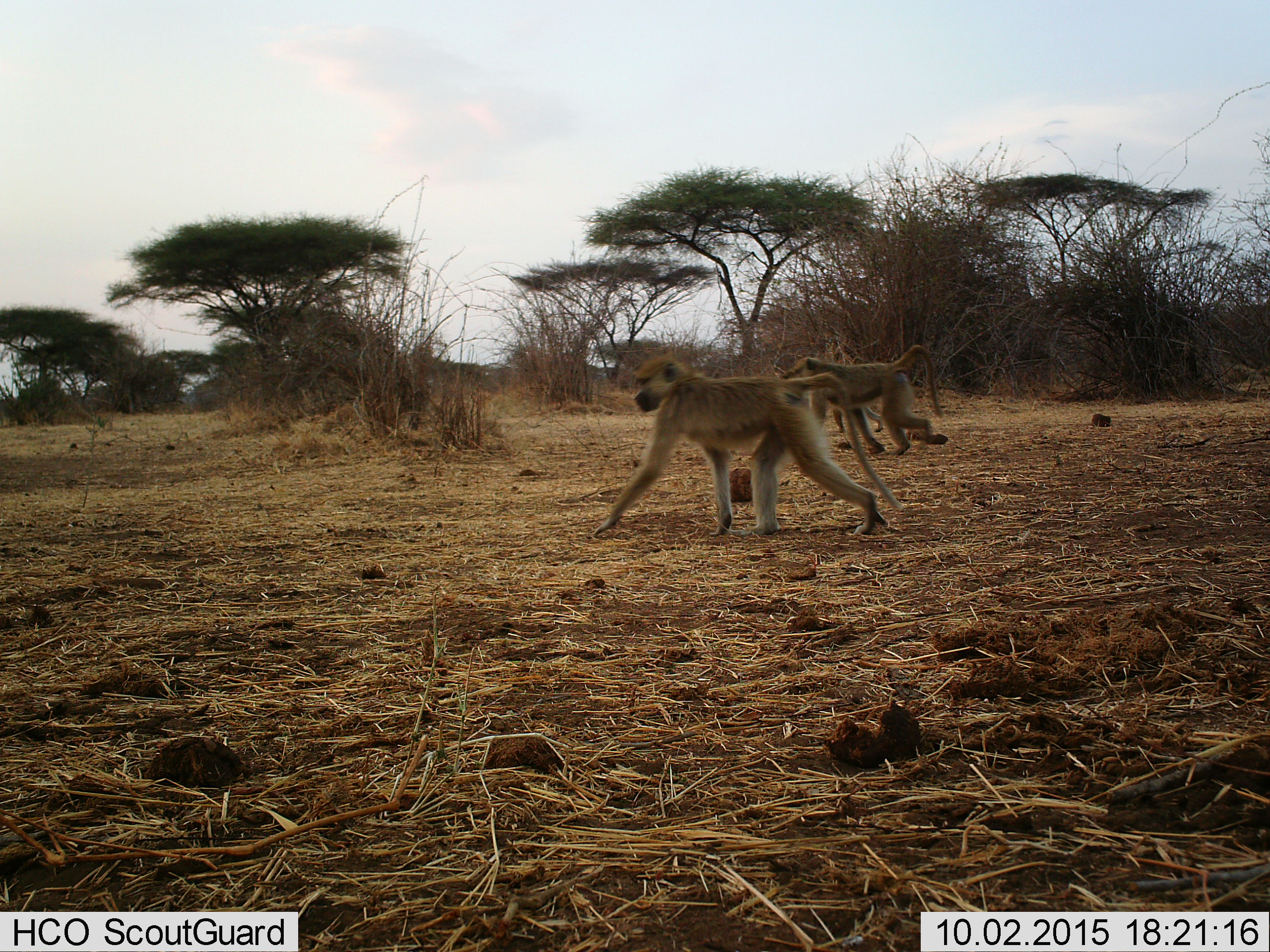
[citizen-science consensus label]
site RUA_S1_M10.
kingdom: Animalia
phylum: Chordata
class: Mammalia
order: Primates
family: Cercopithecidae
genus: Papio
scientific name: Papio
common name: baboon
Baboon (Papio), count 3. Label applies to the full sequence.